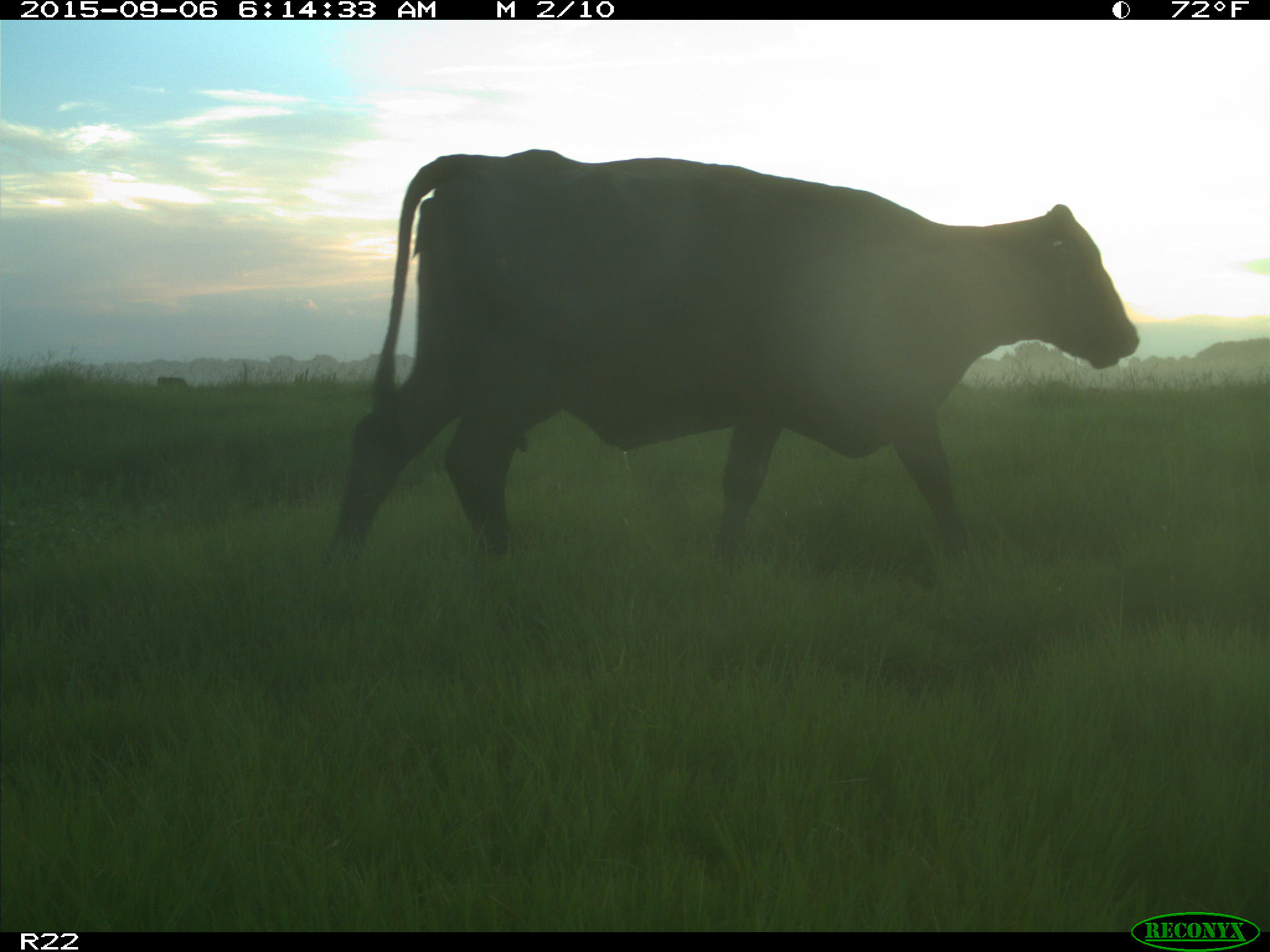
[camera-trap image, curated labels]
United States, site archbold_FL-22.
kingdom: Animalia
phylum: Chordata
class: Mammalia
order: Artiodactyla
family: Bovidae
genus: Bos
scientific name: Bos taurus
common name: domestic cow